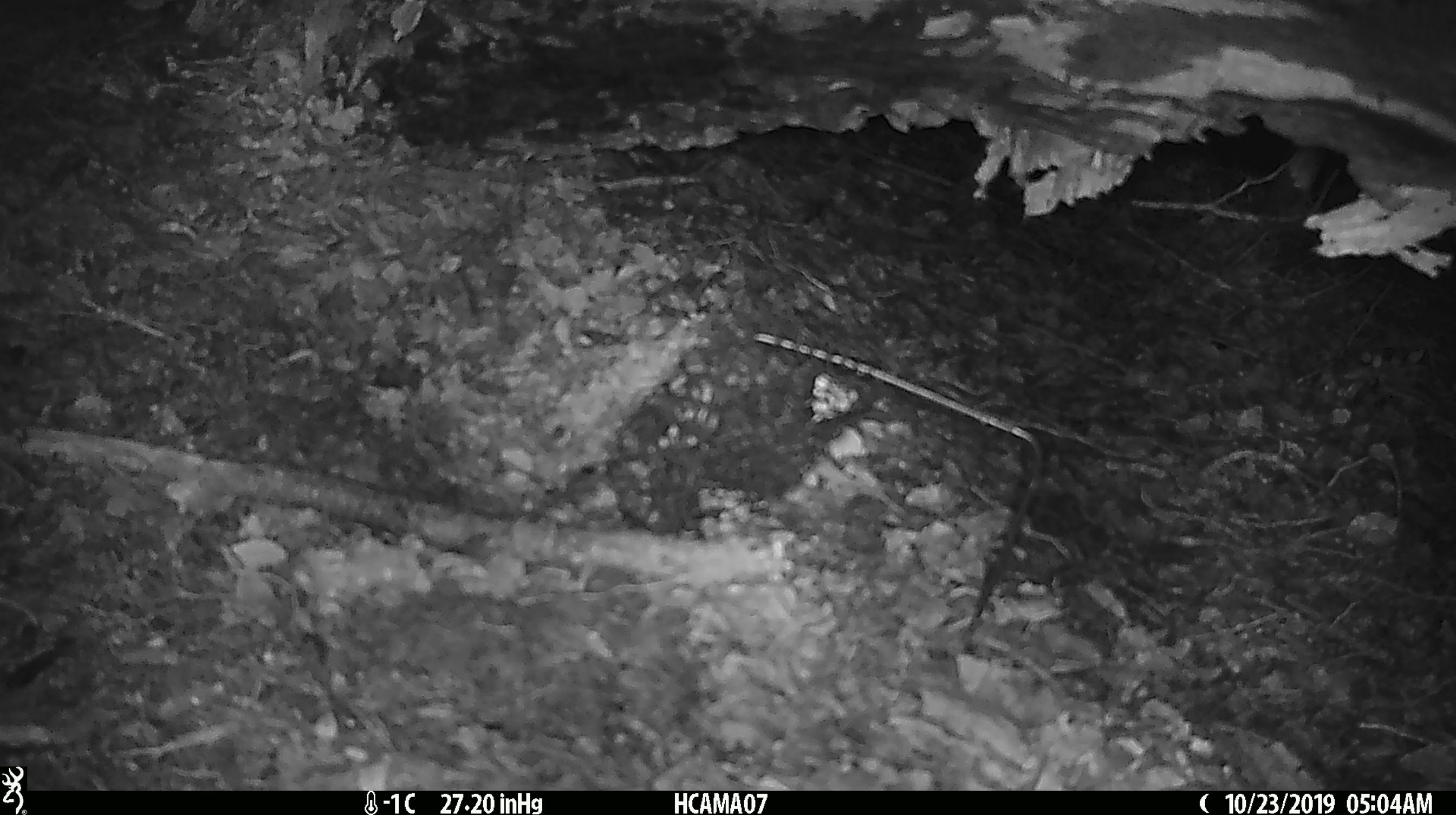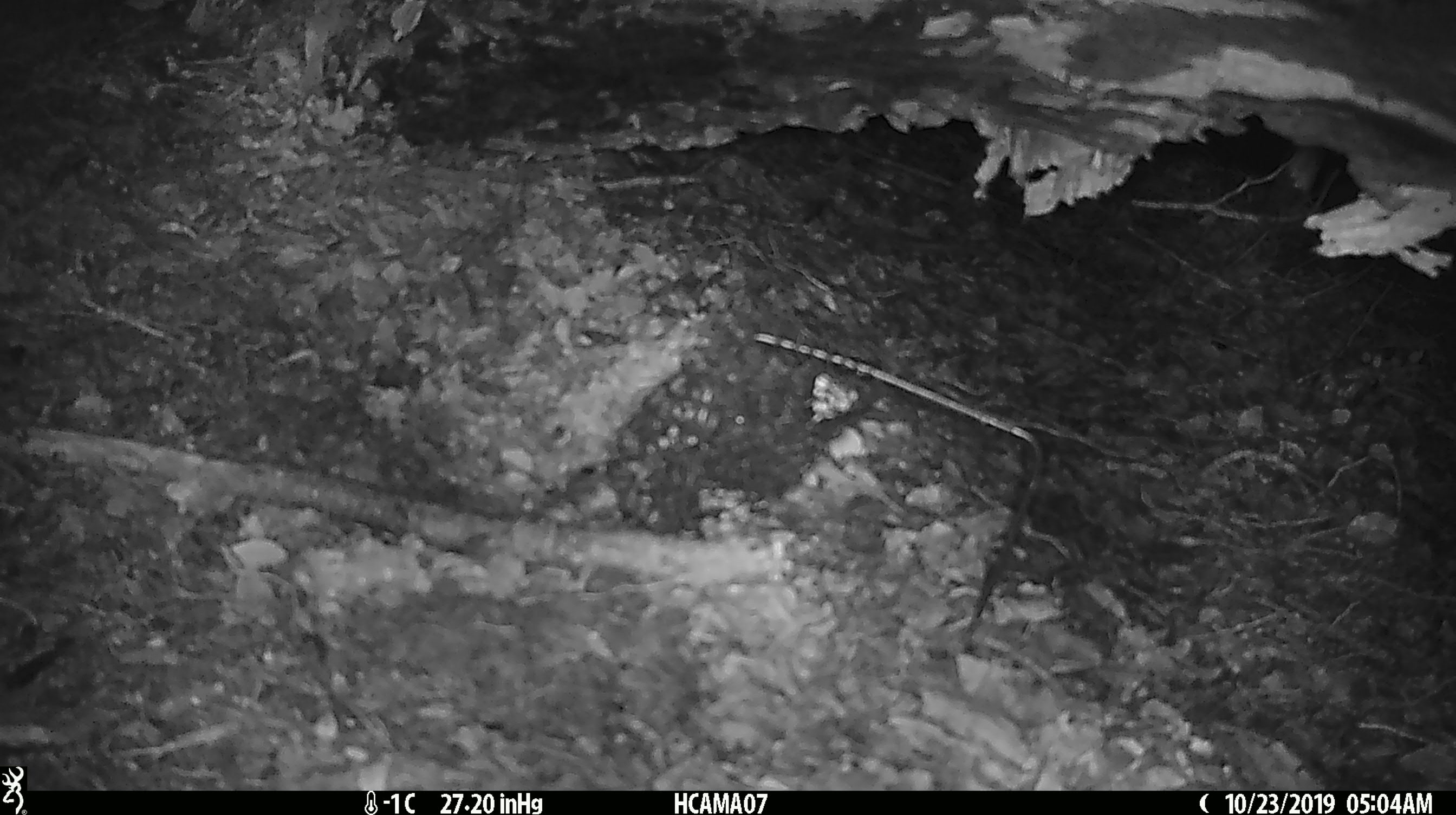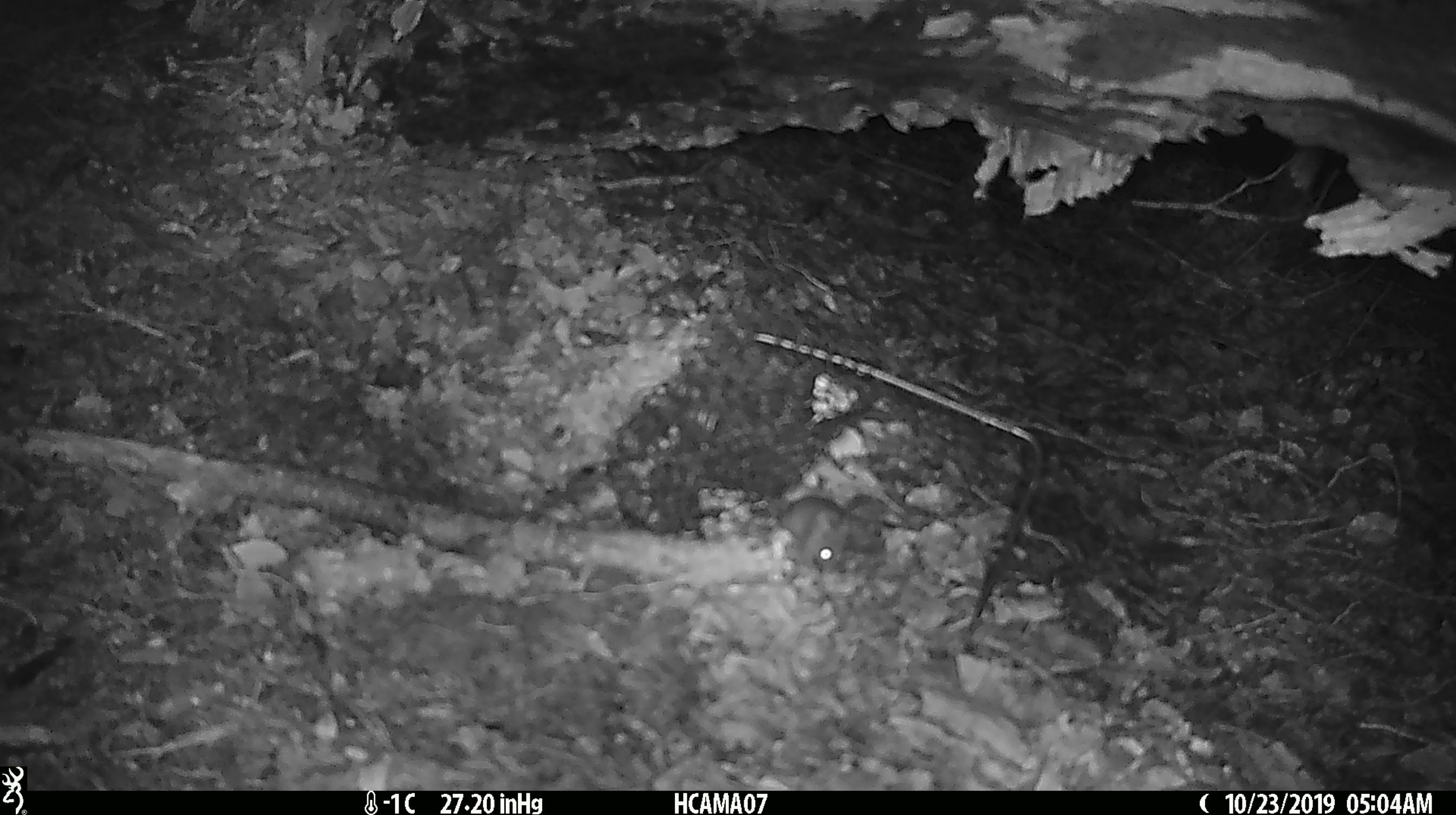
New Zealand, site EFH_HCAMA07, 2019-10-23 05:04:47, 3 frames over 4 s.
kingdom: Animalia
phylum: Chordata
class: Mammalia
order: Rodentia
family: Muridae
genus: Mus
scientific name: Mus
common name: mouse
Mouse (Mus).